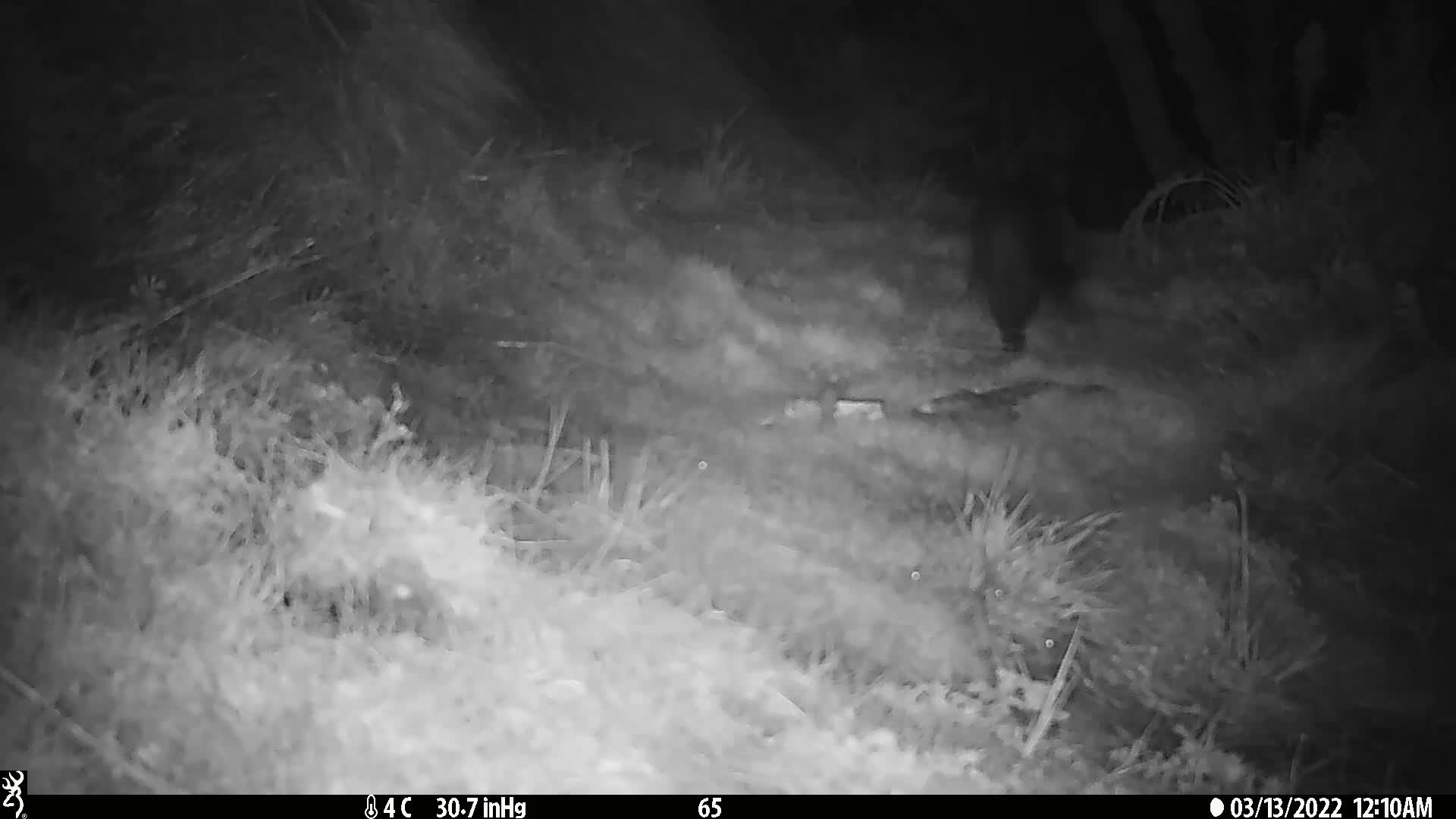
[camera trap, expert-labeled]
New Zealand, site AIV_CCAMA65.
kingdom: Animalia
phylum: Chordata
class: Mammalia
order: Carnivora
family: Felidae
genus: Felis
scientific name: Felis catus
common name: domestic cat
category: cat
Cat (domestic cat) (Felis catus).